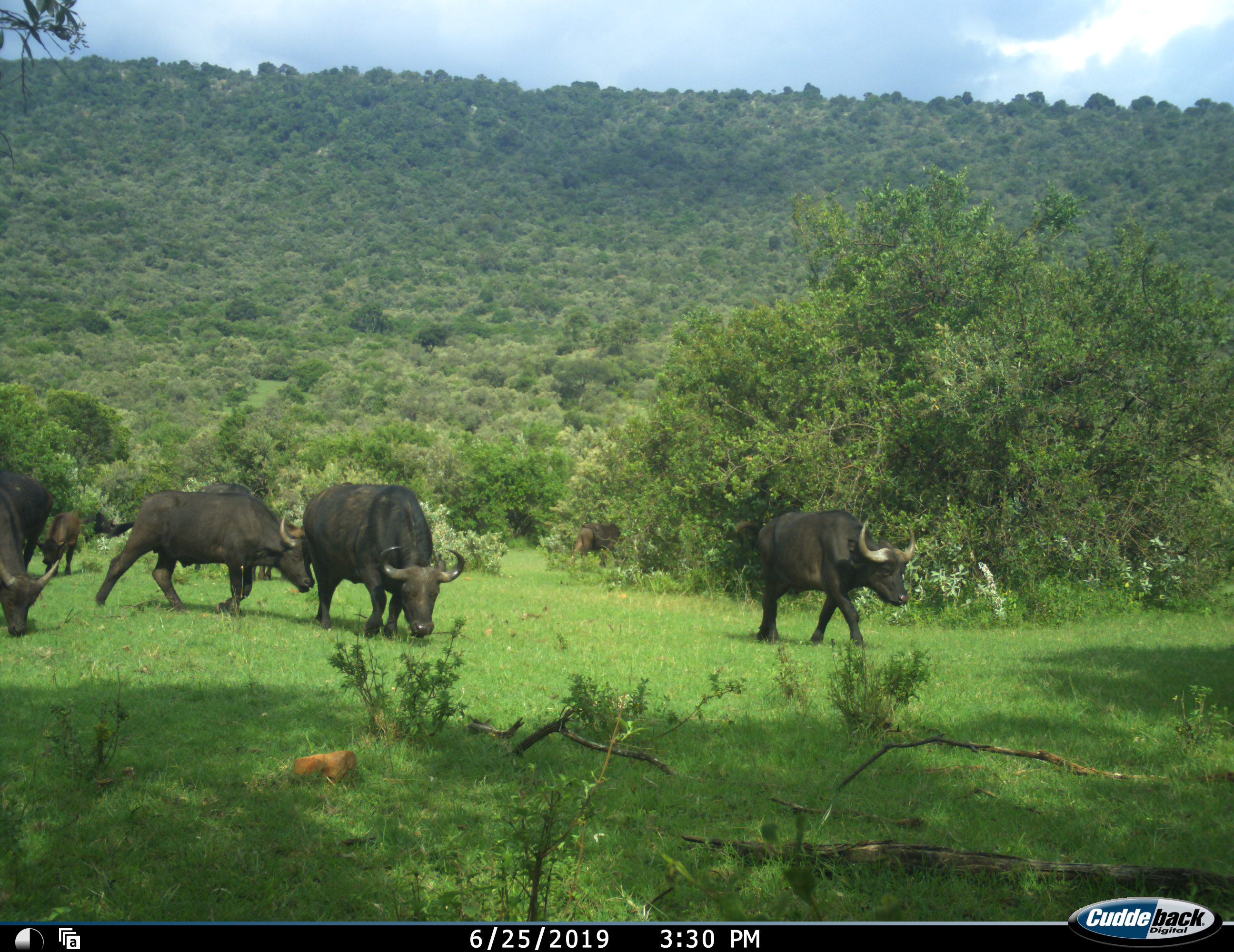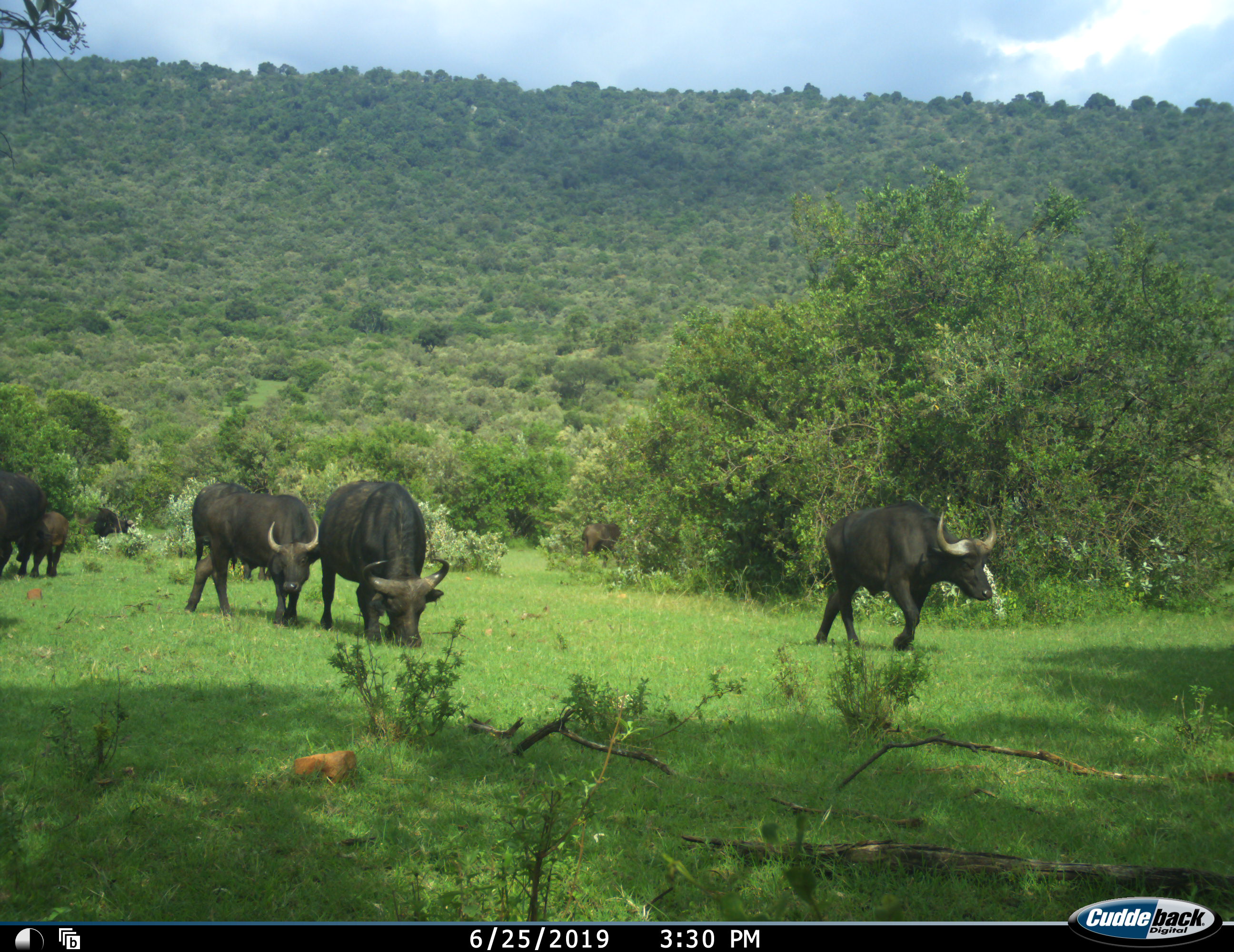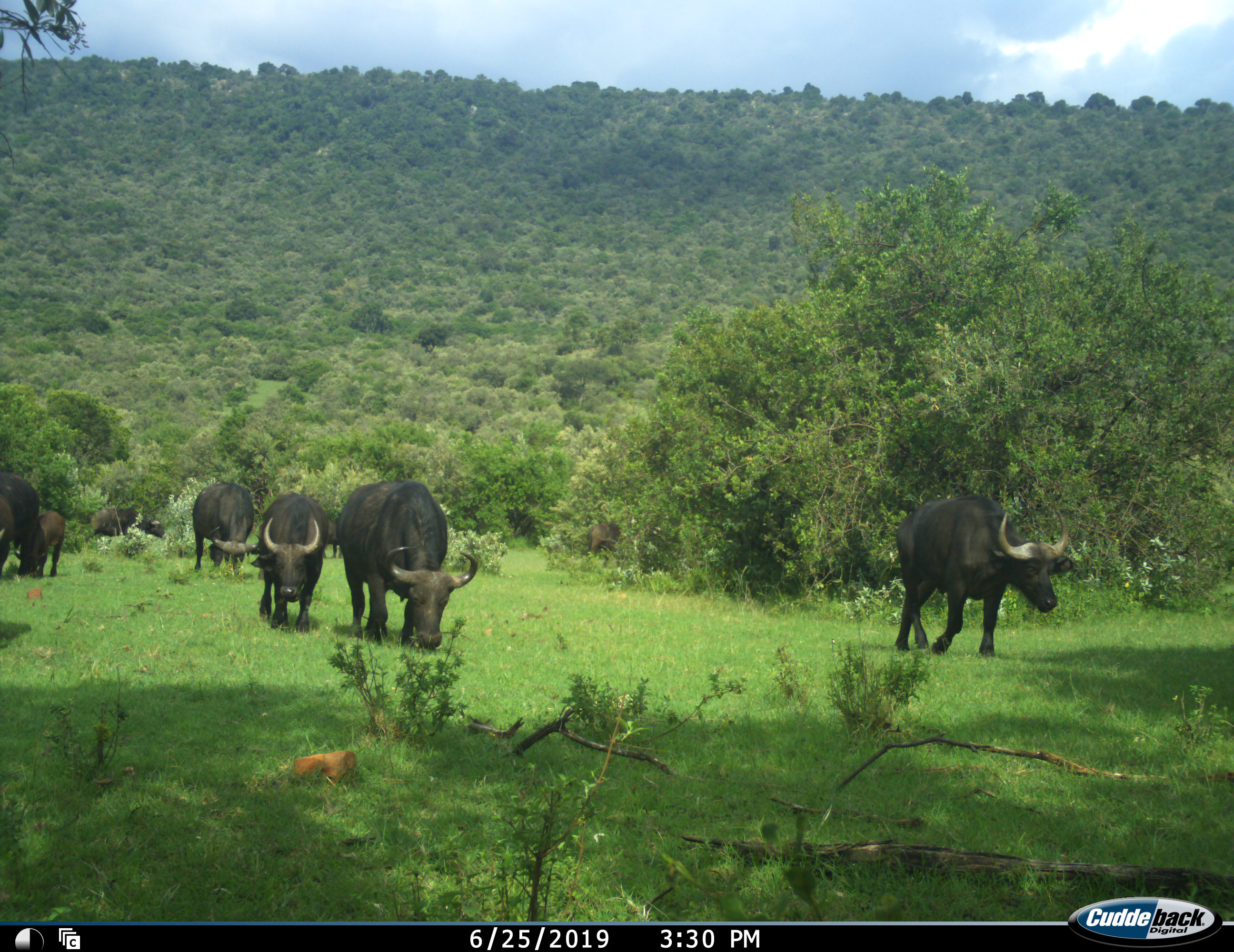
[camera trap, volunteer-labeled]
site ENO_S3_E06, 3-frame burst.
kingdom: Animalia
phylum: Chordata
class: Mammalia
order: Artiodactyla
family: Bovidae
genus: Syncerus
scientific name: Syncerus caffer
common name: african buffalo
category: buffalo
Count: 6.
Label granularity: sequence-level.